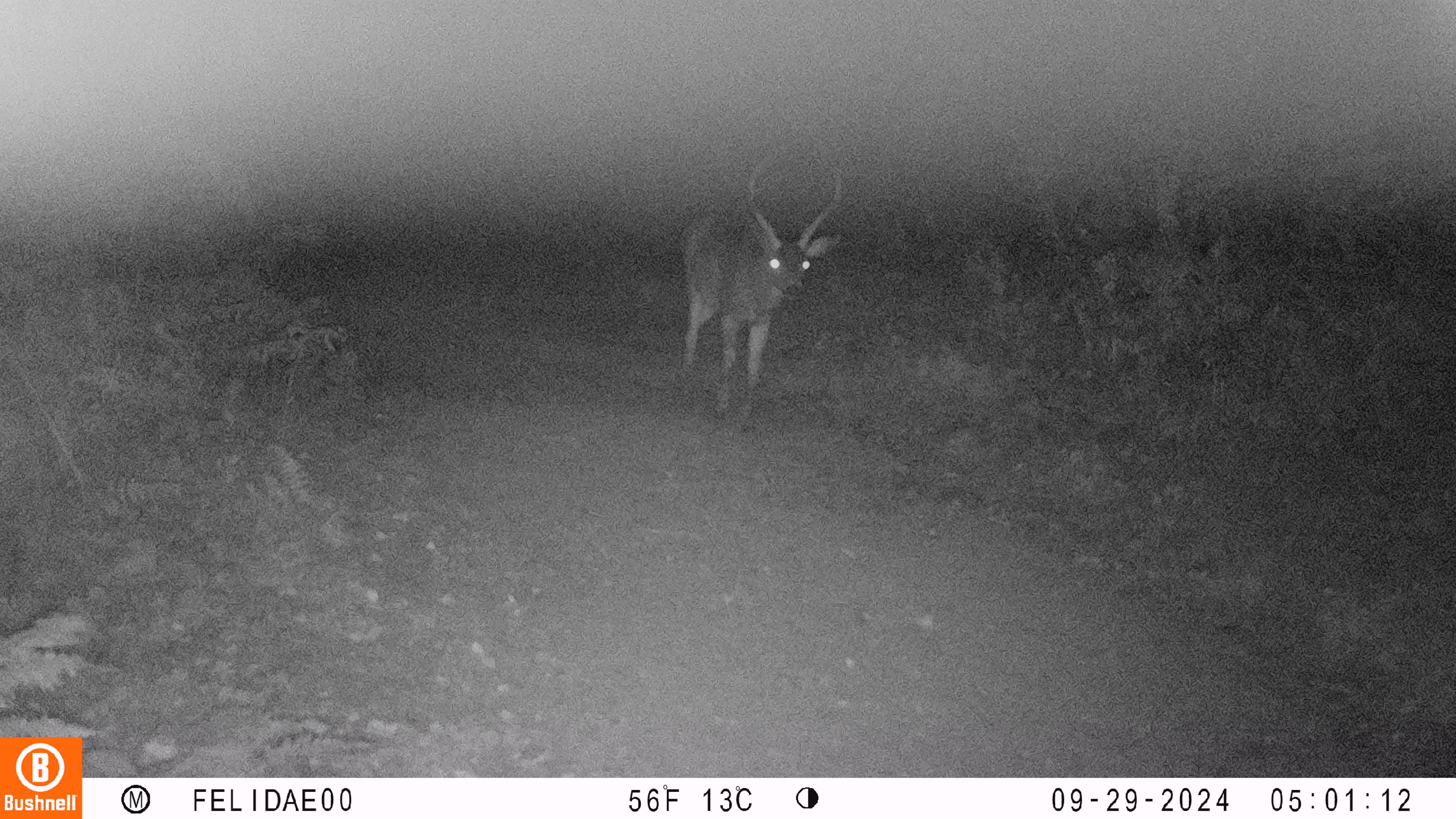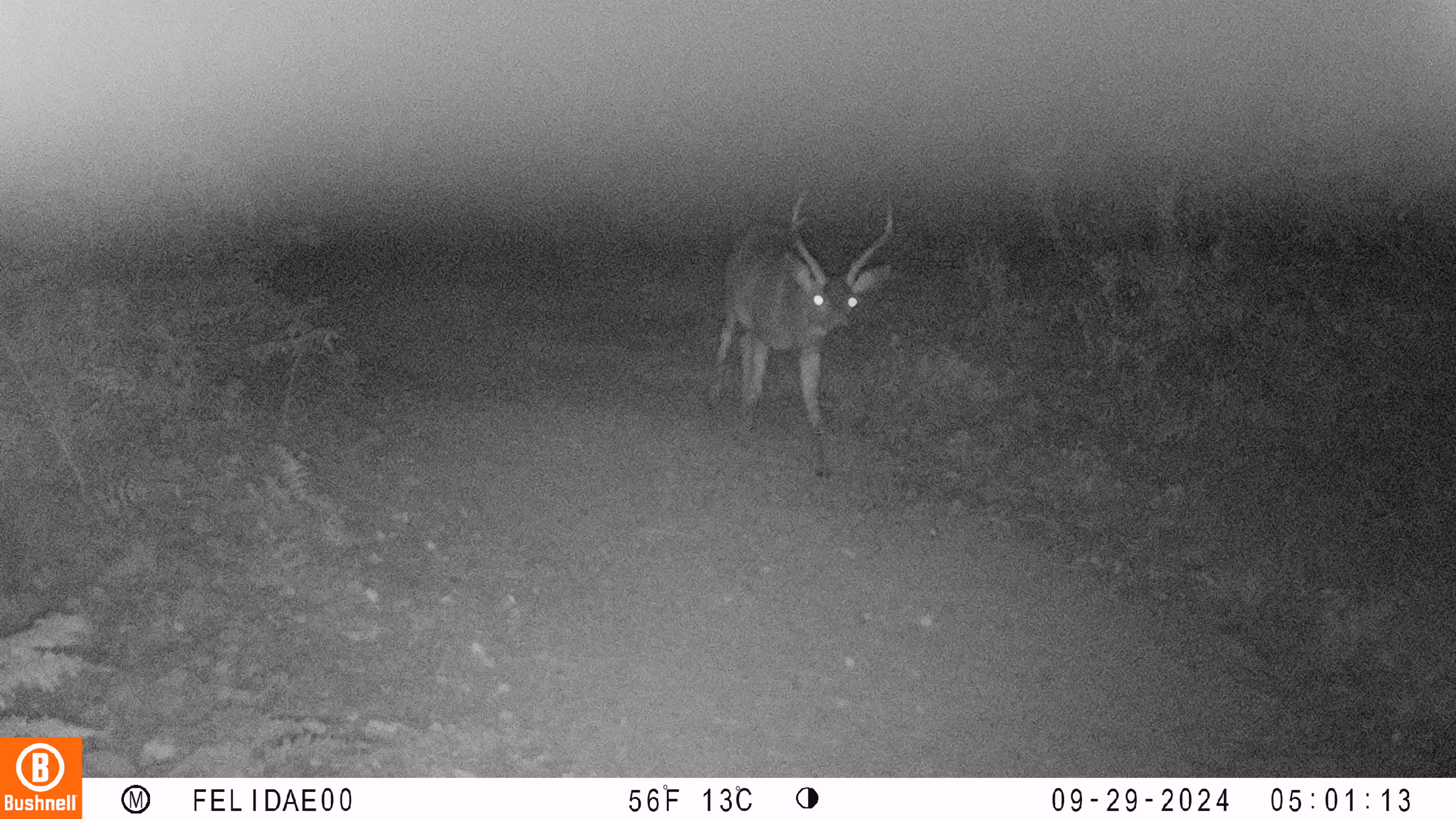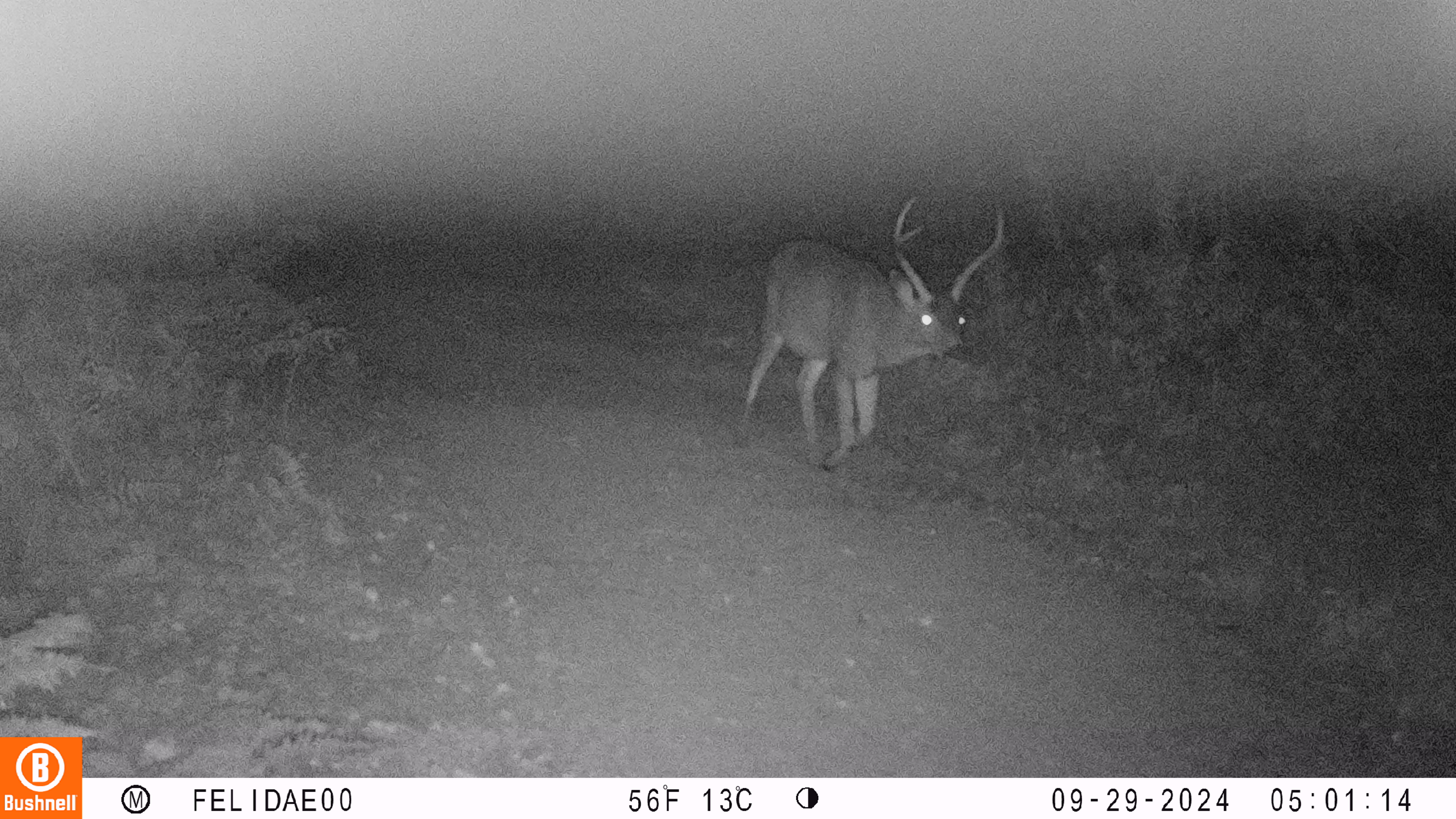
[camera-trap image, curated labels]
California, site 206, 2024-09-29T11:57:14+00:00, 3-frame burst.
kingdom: Animalia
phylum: Chordata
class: Mammalia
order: Artiodactyla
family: Cervidae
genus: Odocoileus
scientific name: Odocoileus hemionus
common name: mule deer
Mule deer (Odocoileus hemionus).